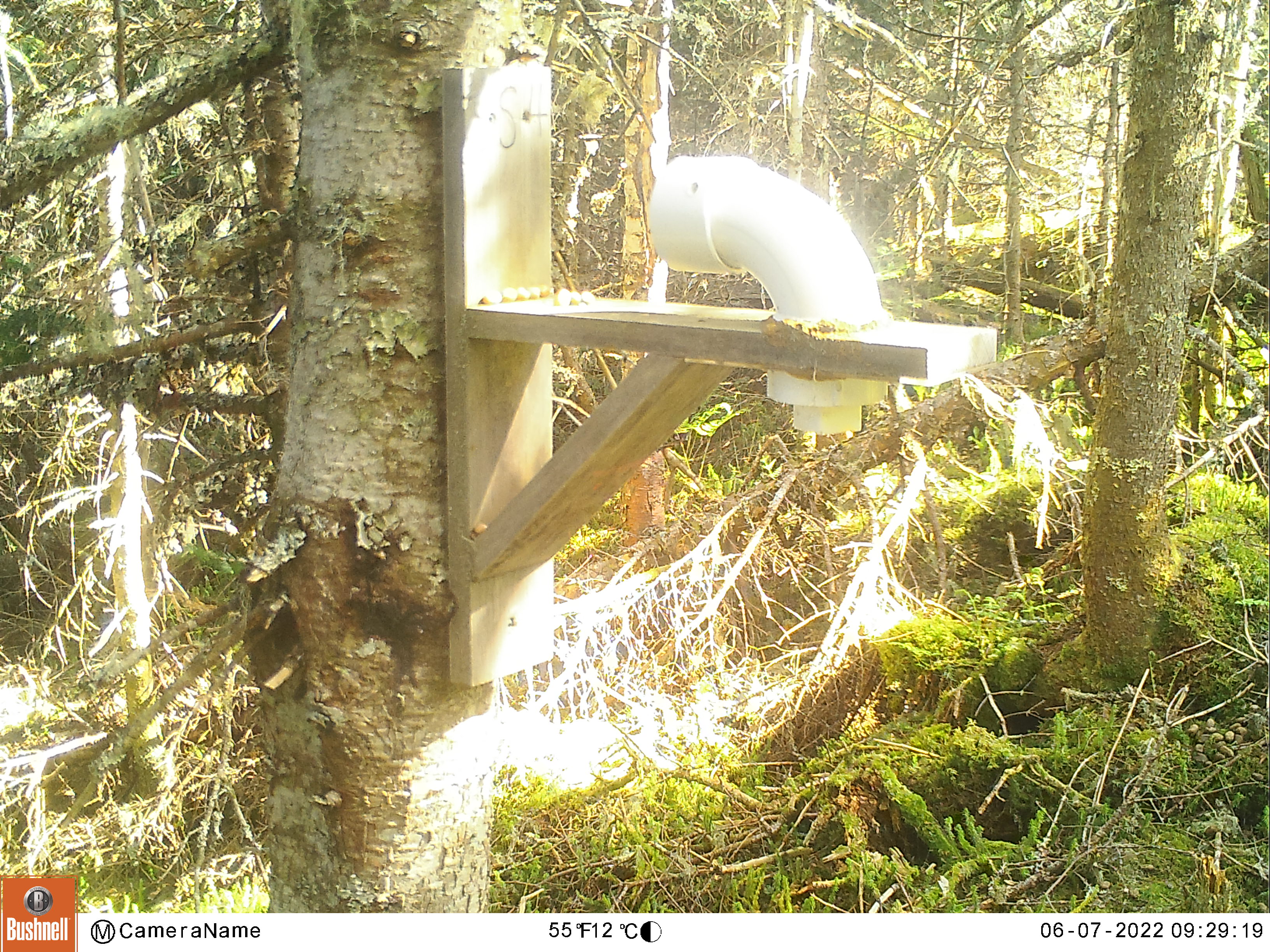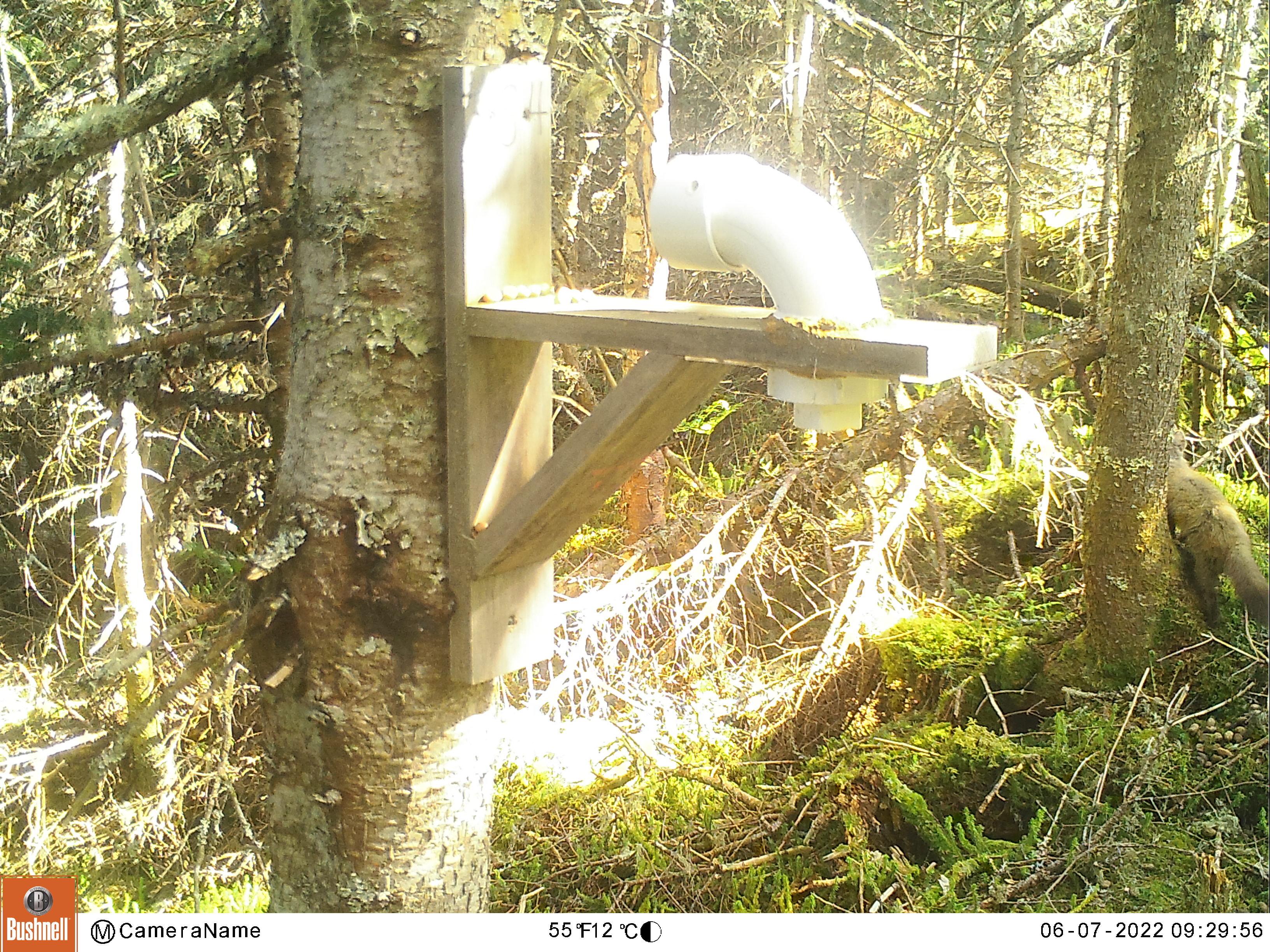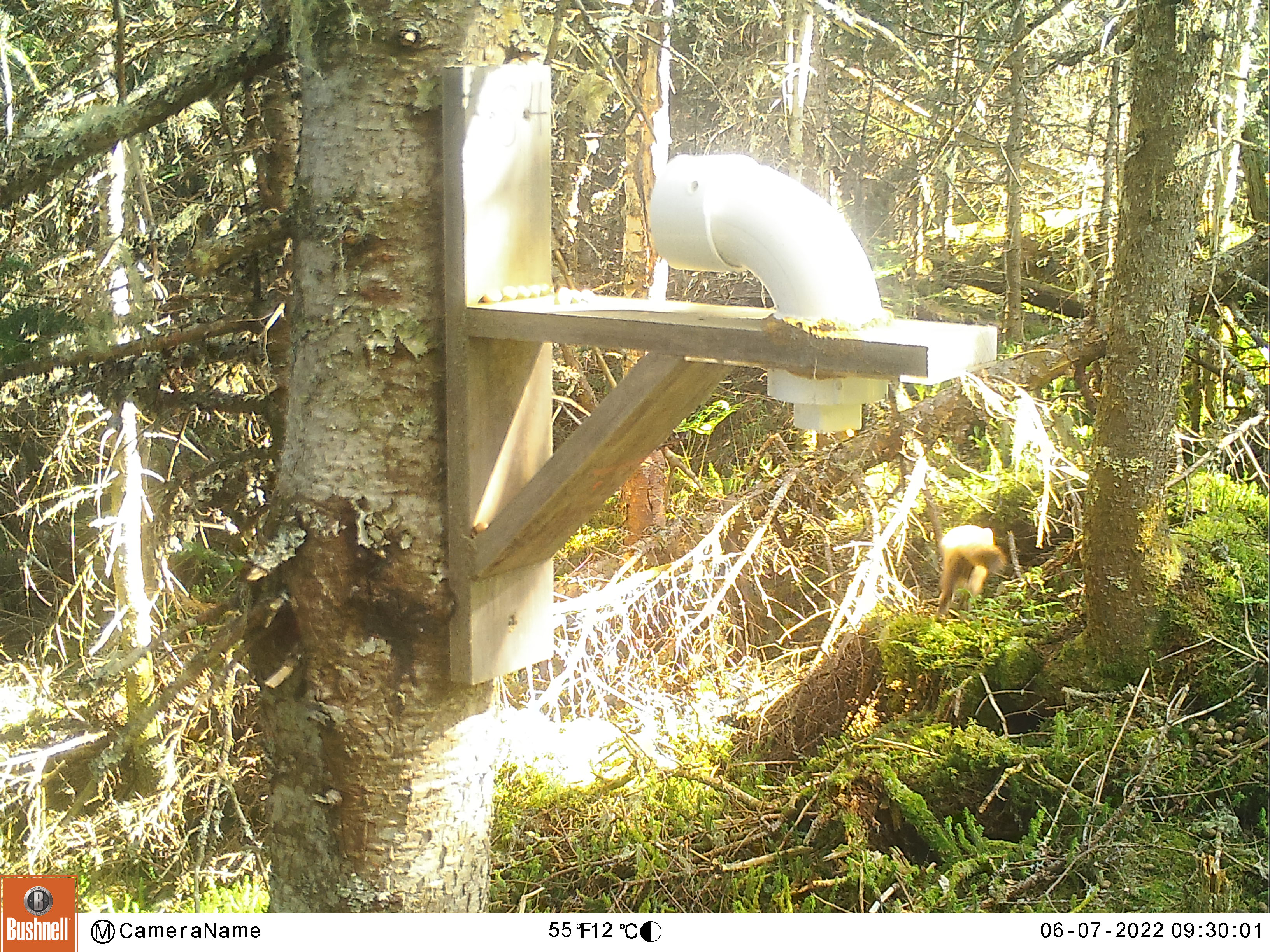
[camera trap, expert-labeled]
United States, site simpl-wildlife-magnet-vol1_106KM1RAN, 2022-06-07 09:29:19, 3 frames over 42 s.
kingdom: Animalia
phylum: Chordata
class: Mammalia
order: Carnivora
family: Mustelidae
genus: Mustela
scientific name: Mustela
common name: weasel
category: weasel sp.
Weasel sp. (weasel) (Mustela).